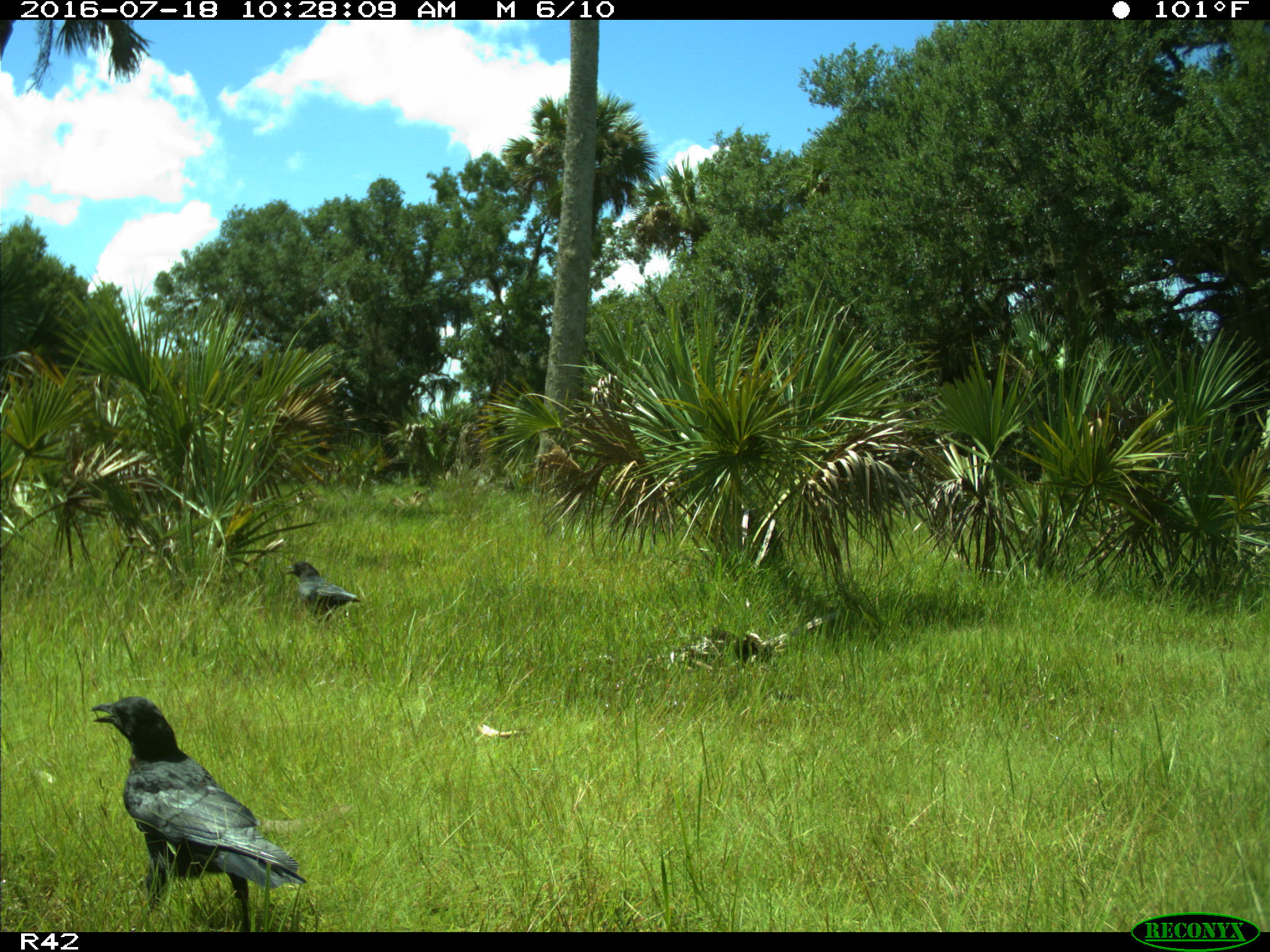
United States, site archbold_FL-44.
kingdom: Animalia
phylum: Chordata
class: Aves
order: Passeriformes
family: Corvidae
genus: Corvus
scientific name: Corvus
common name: crows and ravens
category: unidentified corvus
Unidentified corvus (crows and ravens) (Corvus).